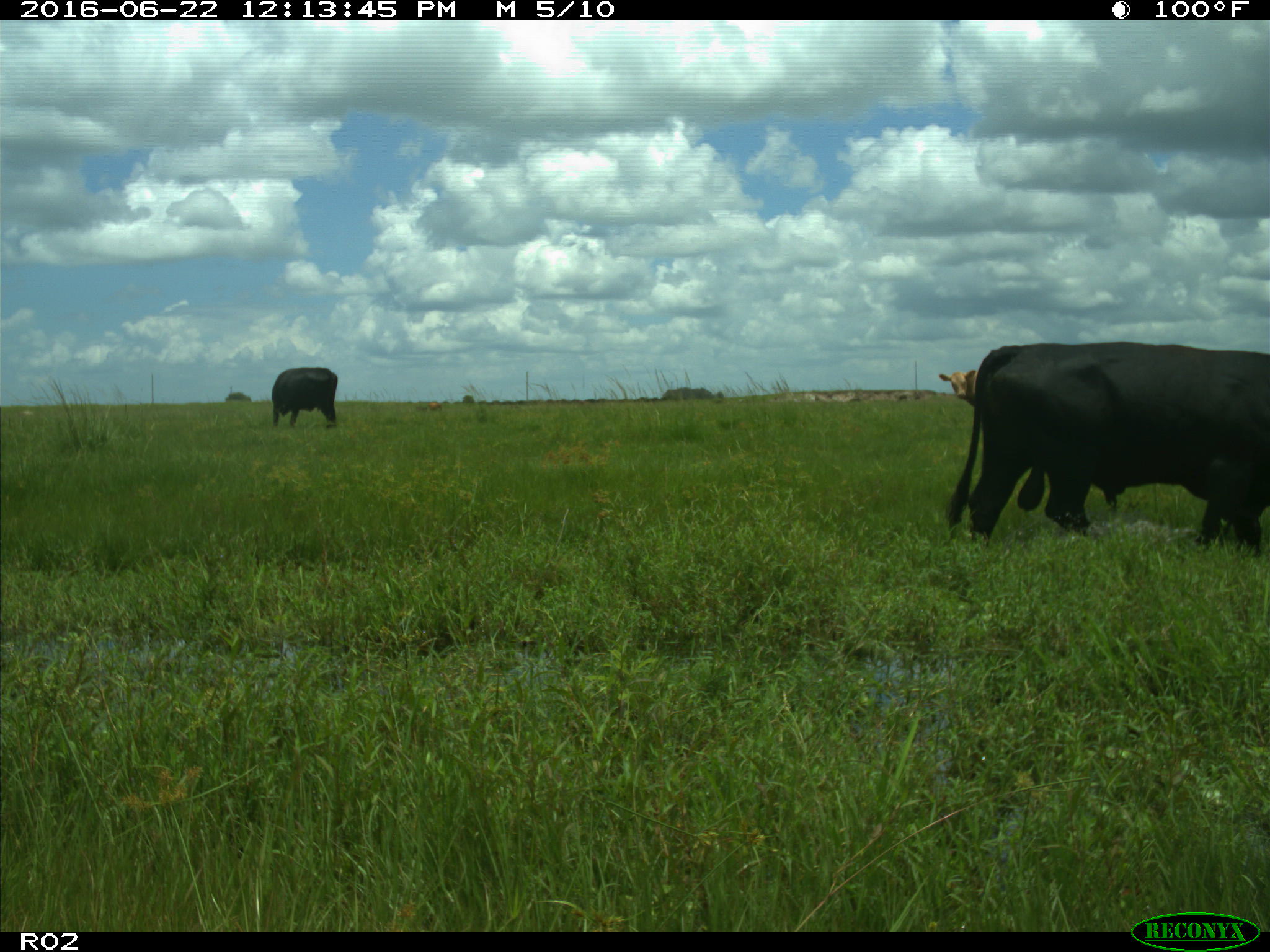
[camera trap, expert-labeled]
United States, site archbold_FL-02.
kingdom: Animalia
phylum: Chordata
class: Mammalia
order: Artiodactyla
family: Bovidae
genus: Bos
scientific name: Bos taurus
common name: domestic cow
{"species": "Bos taurus (domestic cow)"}